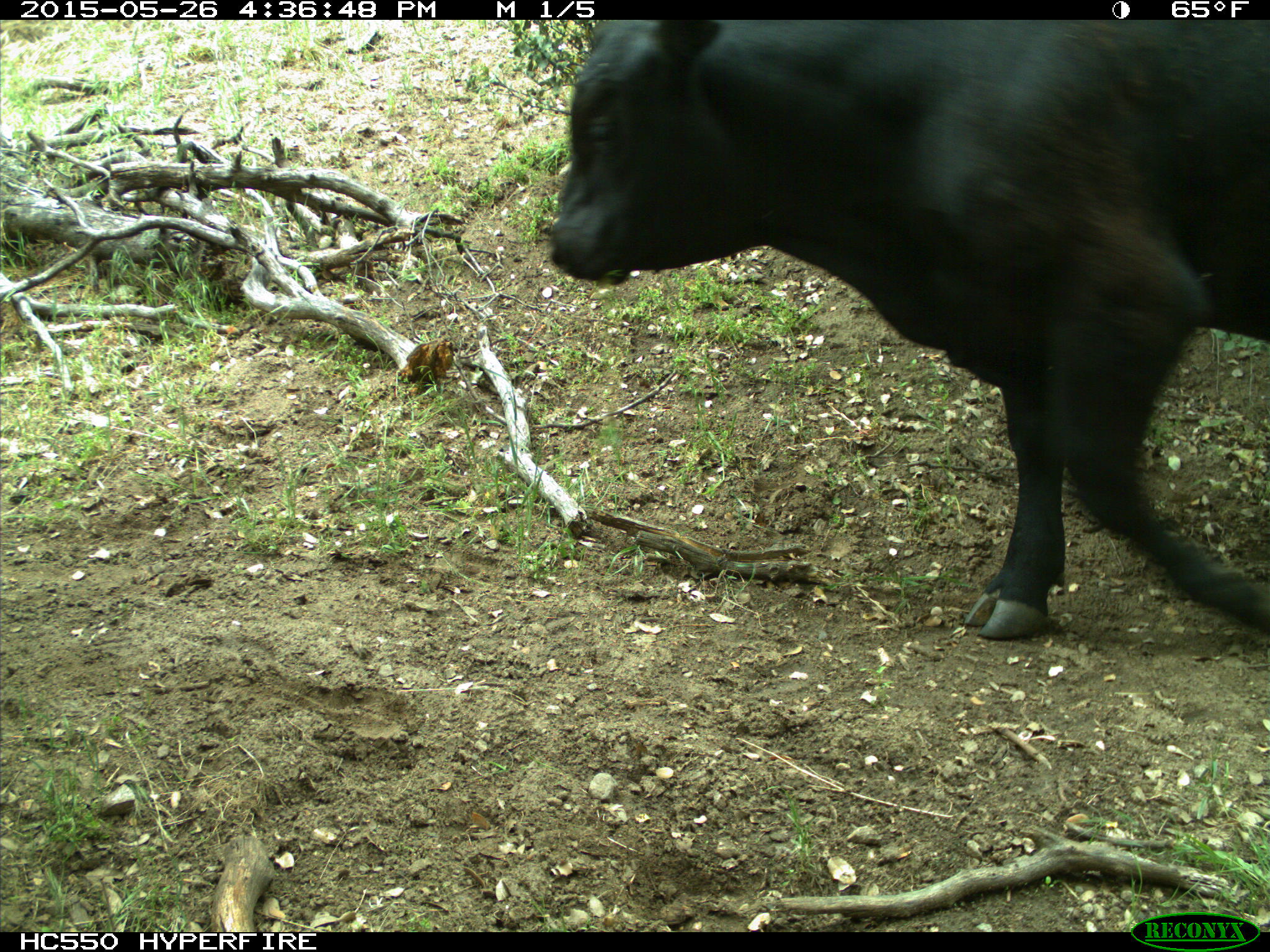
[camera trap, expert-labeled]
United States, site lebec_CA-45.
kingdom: Animalia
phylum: Chordata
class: Mammalia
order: Artiodactyla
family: Bovidae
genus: Bos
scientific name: Bos taurus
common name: domestic cow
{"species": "Bos taurus (domestic cow)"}